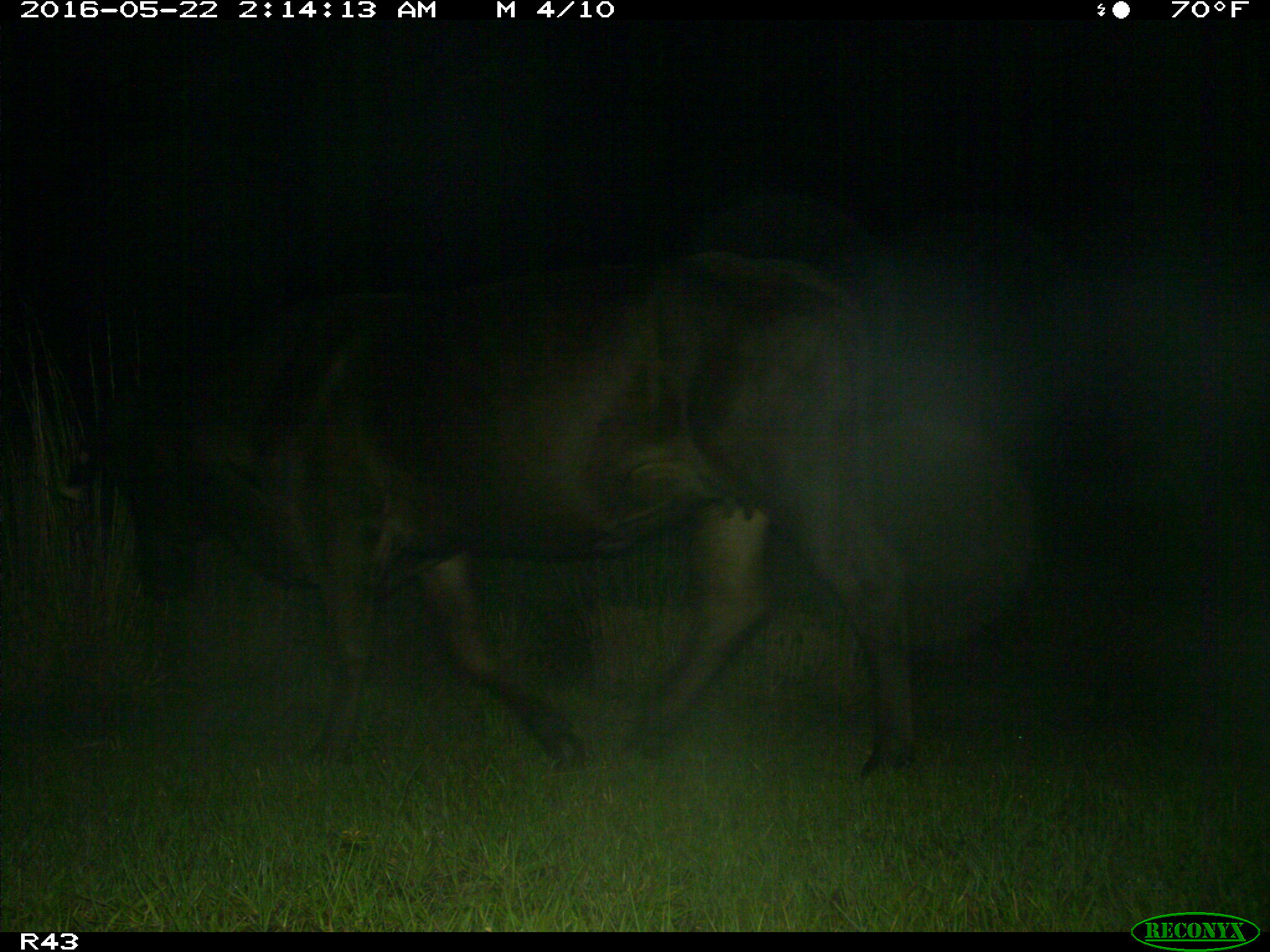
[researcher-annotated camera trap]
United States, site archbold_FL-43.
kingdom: Animalia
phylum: Chordata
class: Mammalia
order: Artiodactyla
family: Bovidae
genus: Bos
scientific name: Bos taurus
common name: domestic cow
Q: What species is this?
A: Bos taurus (domestic cow).